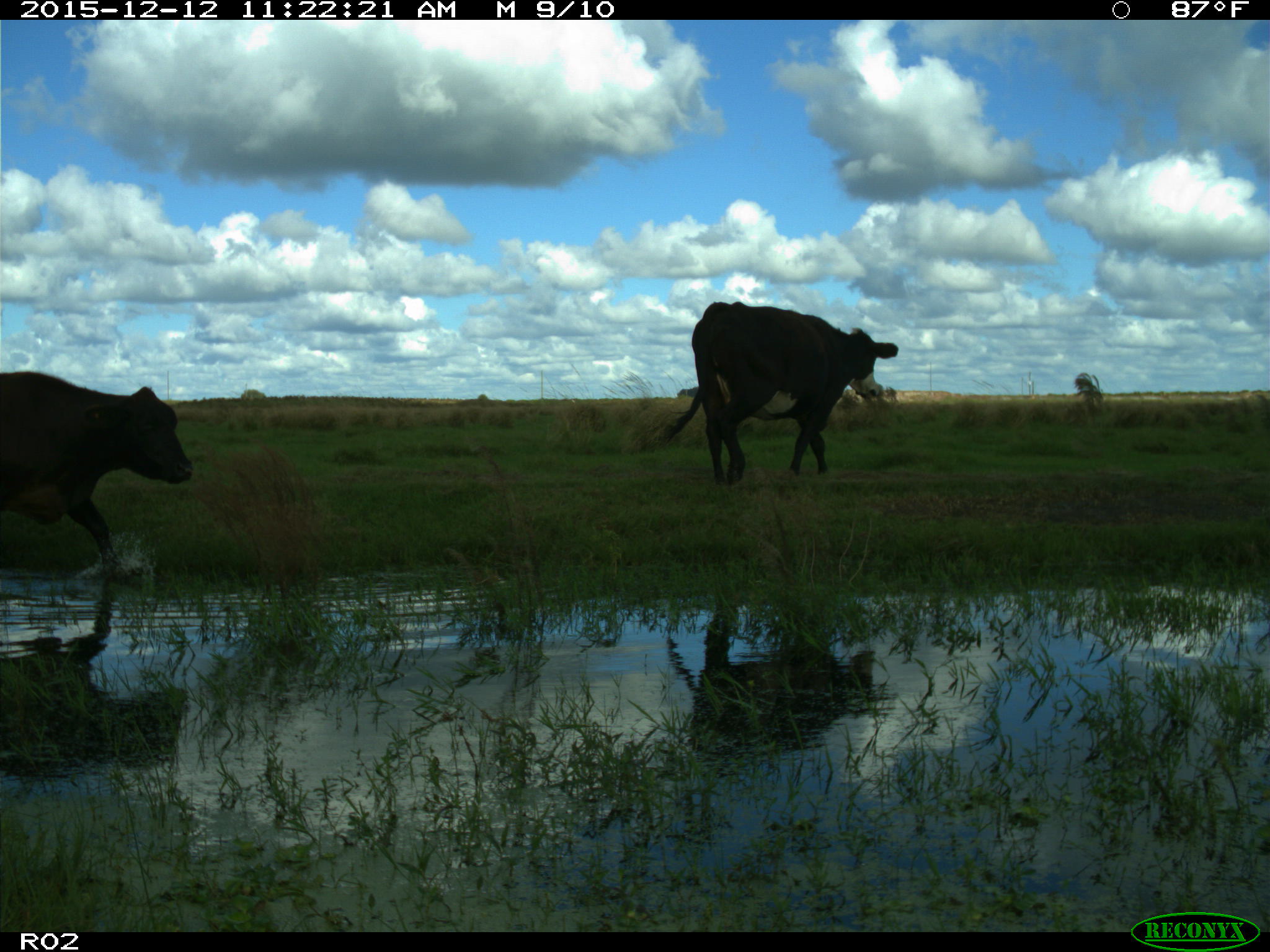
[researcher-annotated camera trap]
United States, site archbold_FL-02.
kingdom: Animalia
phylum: Chordata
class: Mammalia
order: Artiodactyla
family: Bovidae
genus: Bos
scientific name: Bos taurus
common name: domestic cow